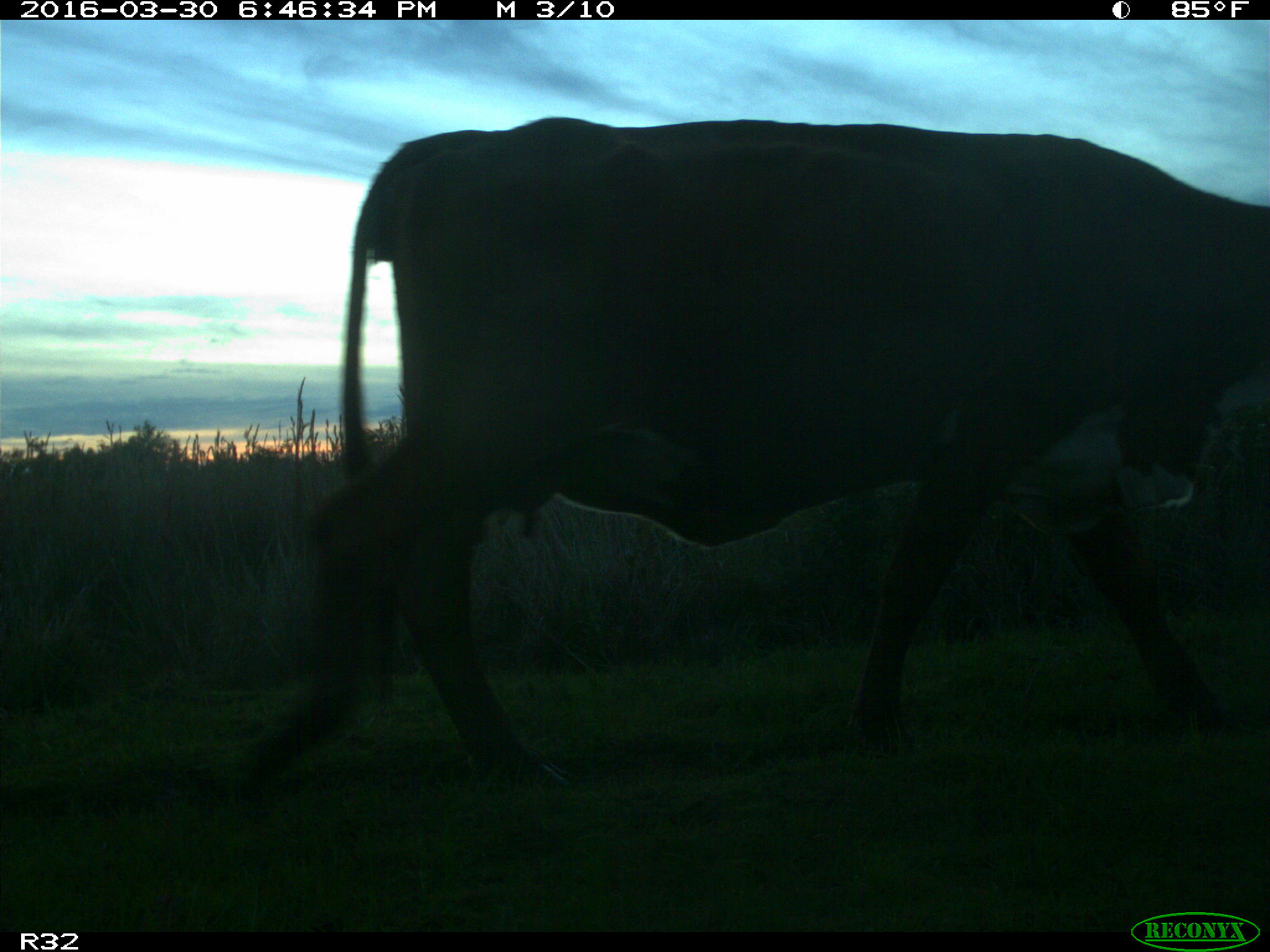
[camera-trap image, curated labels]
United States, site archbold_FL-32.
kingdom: Animalia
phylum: Chordata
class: Mammalia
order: Artiodactyla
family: Bovidae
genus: Bos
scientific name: Bos taurus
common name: domestic cow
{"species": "Bos taurus (domestic cow)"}